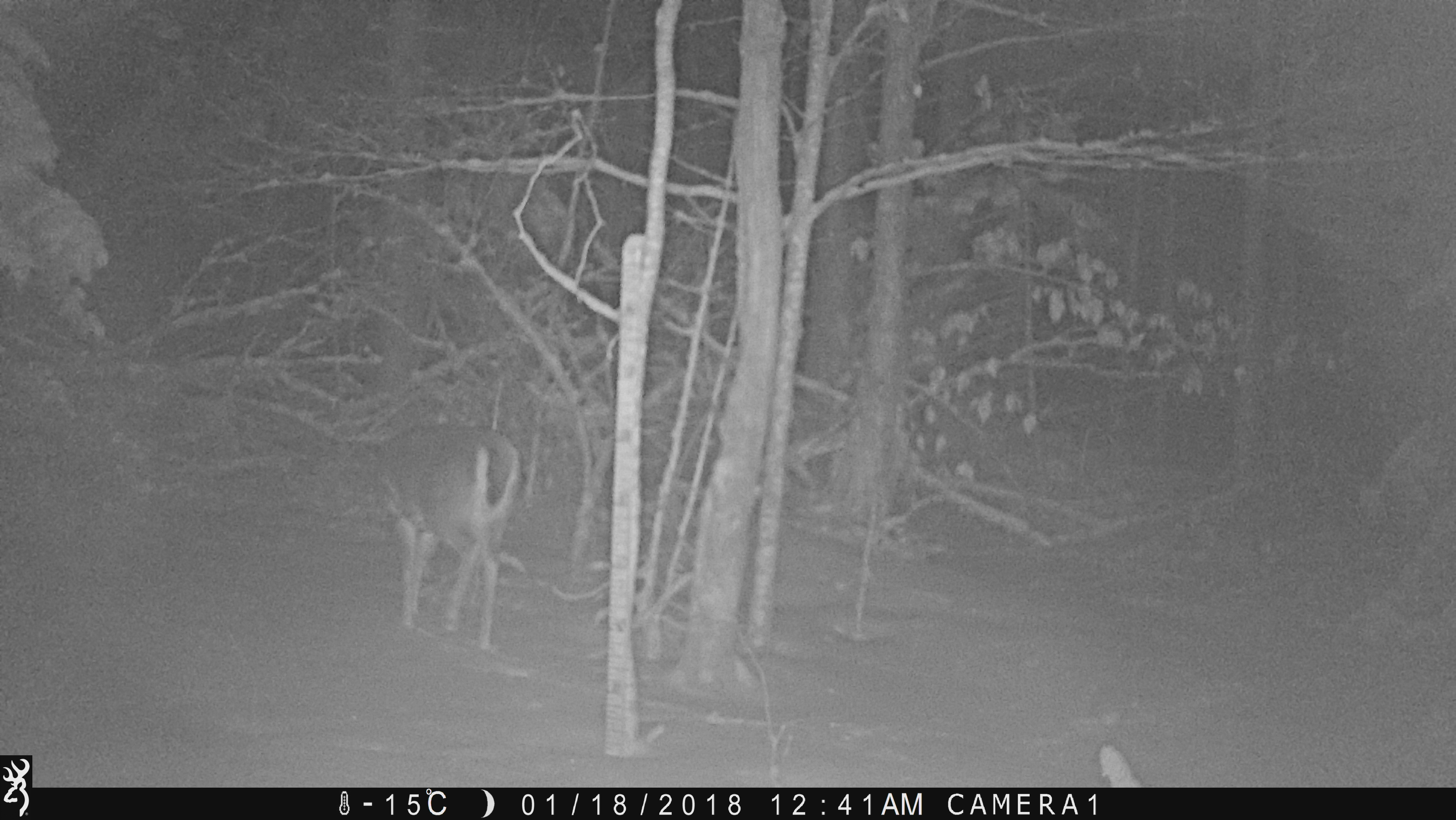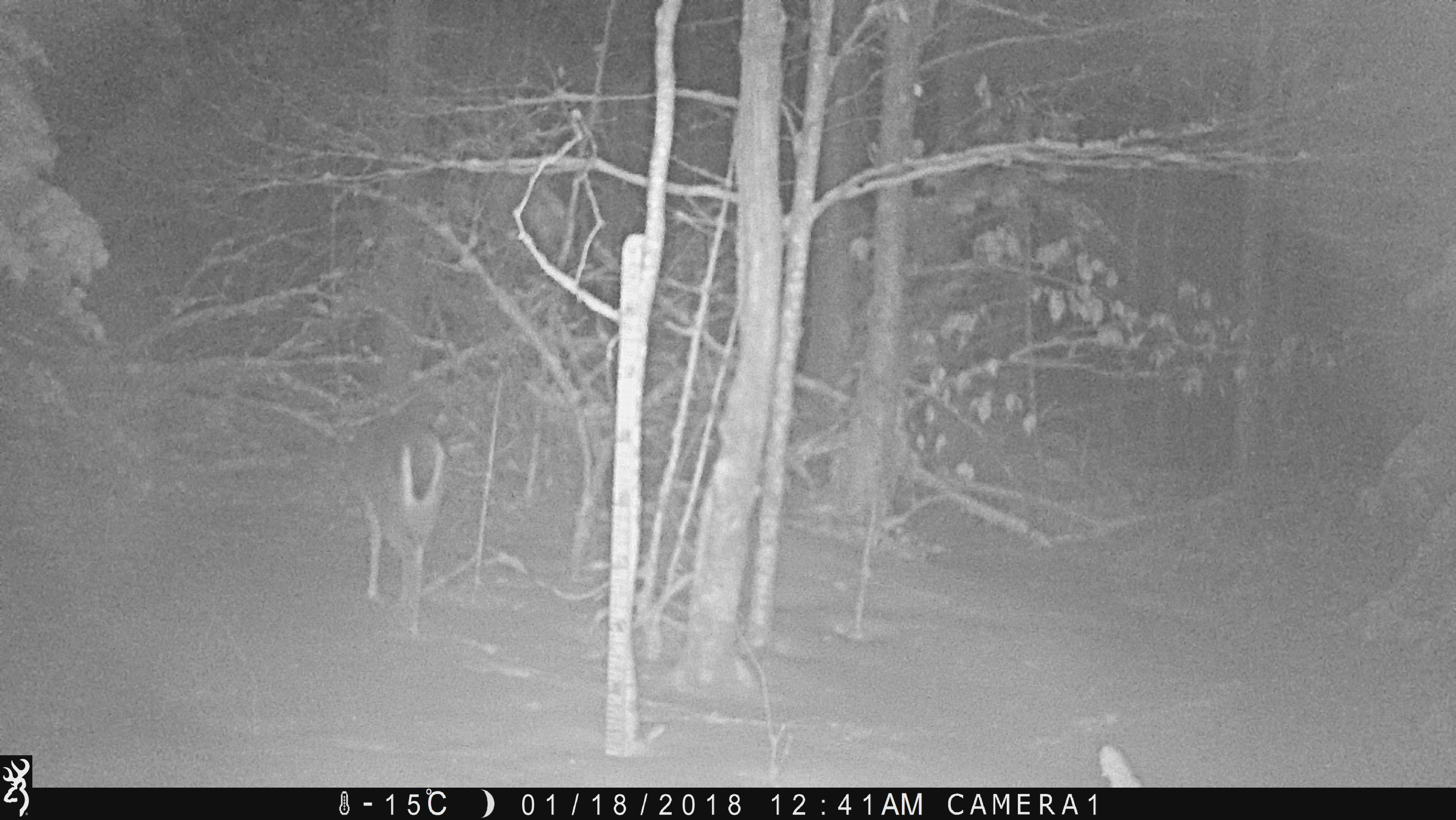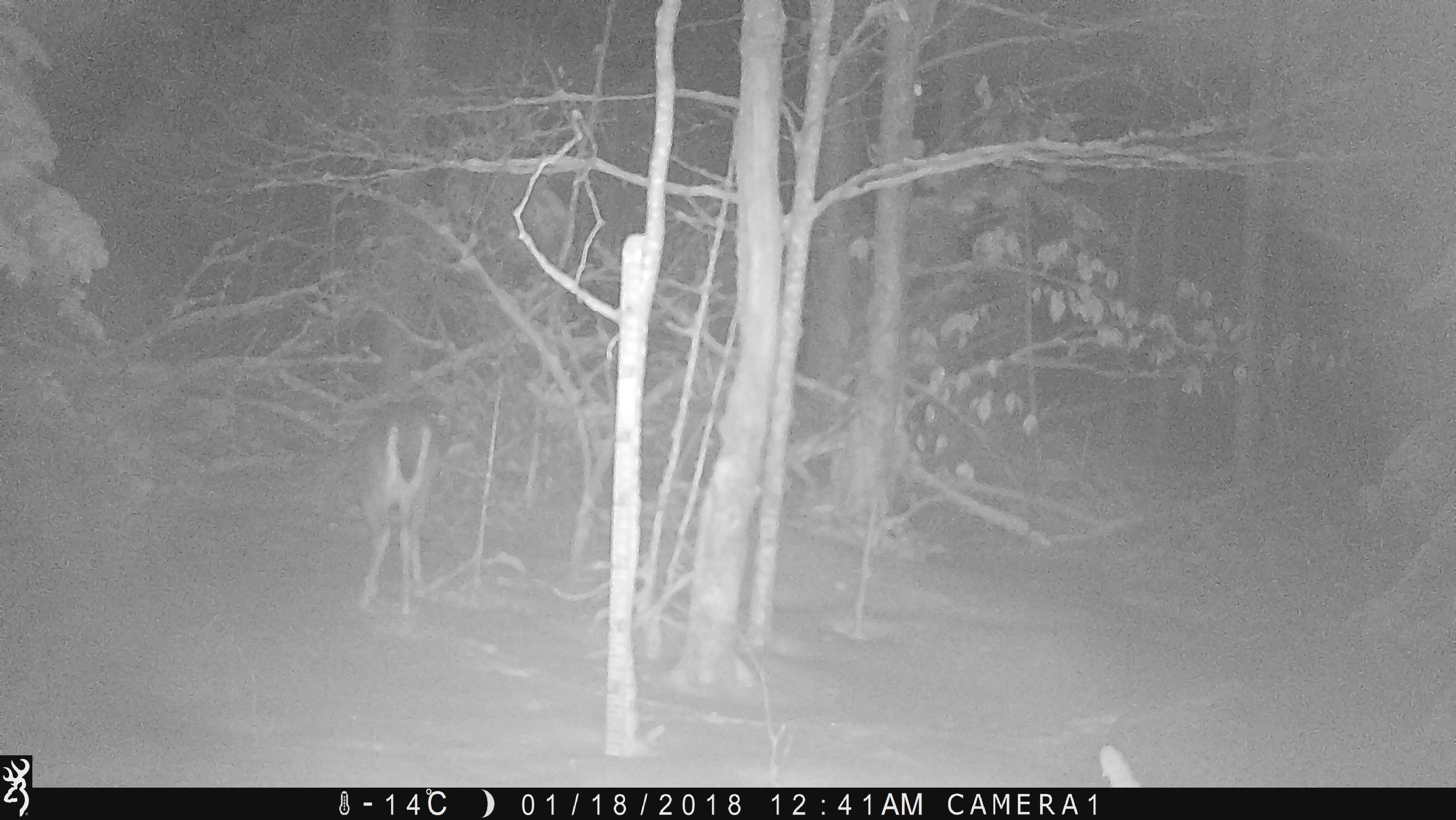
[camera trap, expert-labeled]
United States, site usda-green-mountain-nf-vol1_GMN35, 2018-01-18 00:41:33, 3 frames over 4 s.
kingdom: Animalia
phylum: Chordata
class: Mammalia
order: Artiodactyla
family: Cervidae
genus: Odocoileus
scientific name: Odocoileus virginianus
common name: white-tailed deer